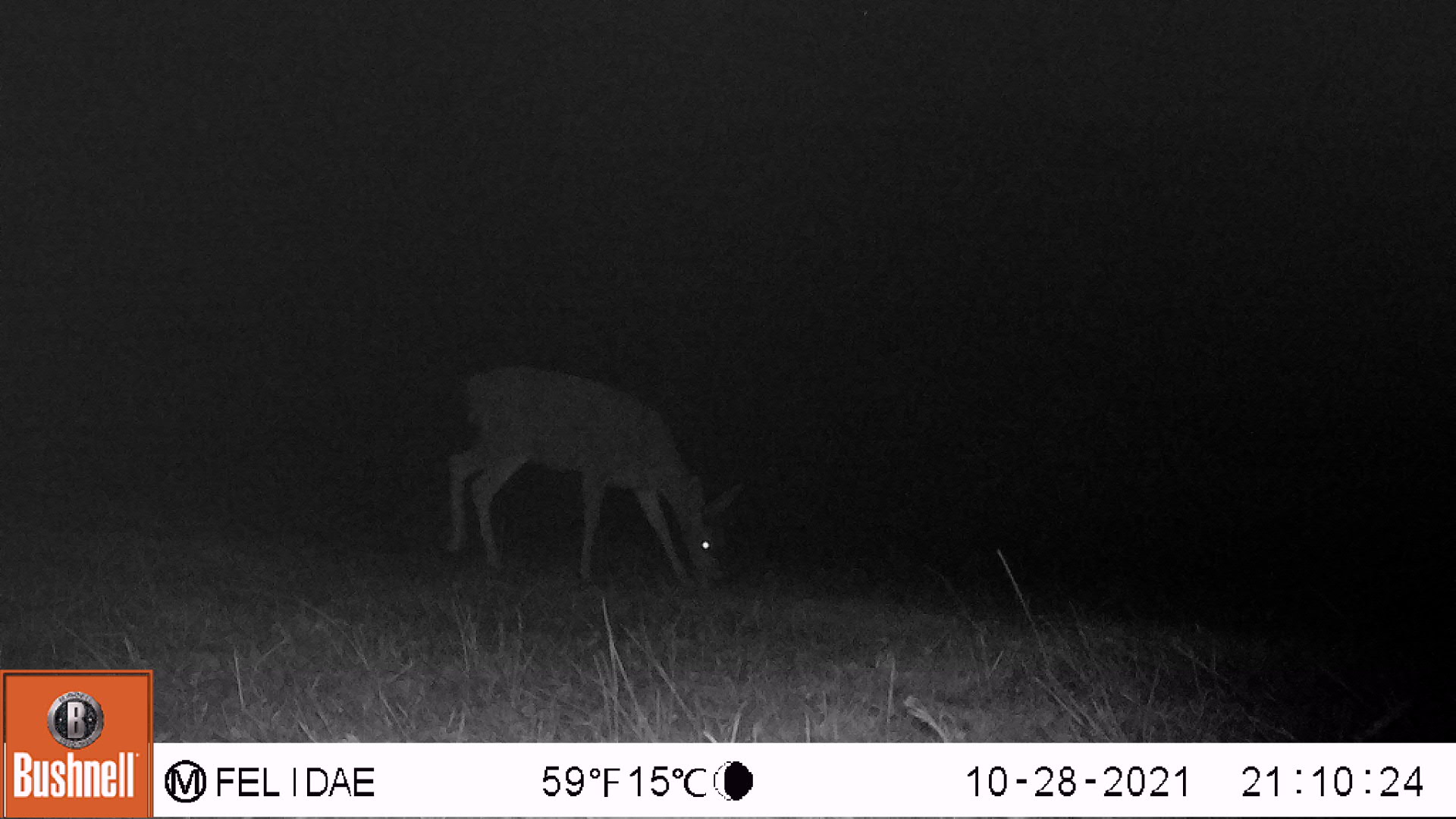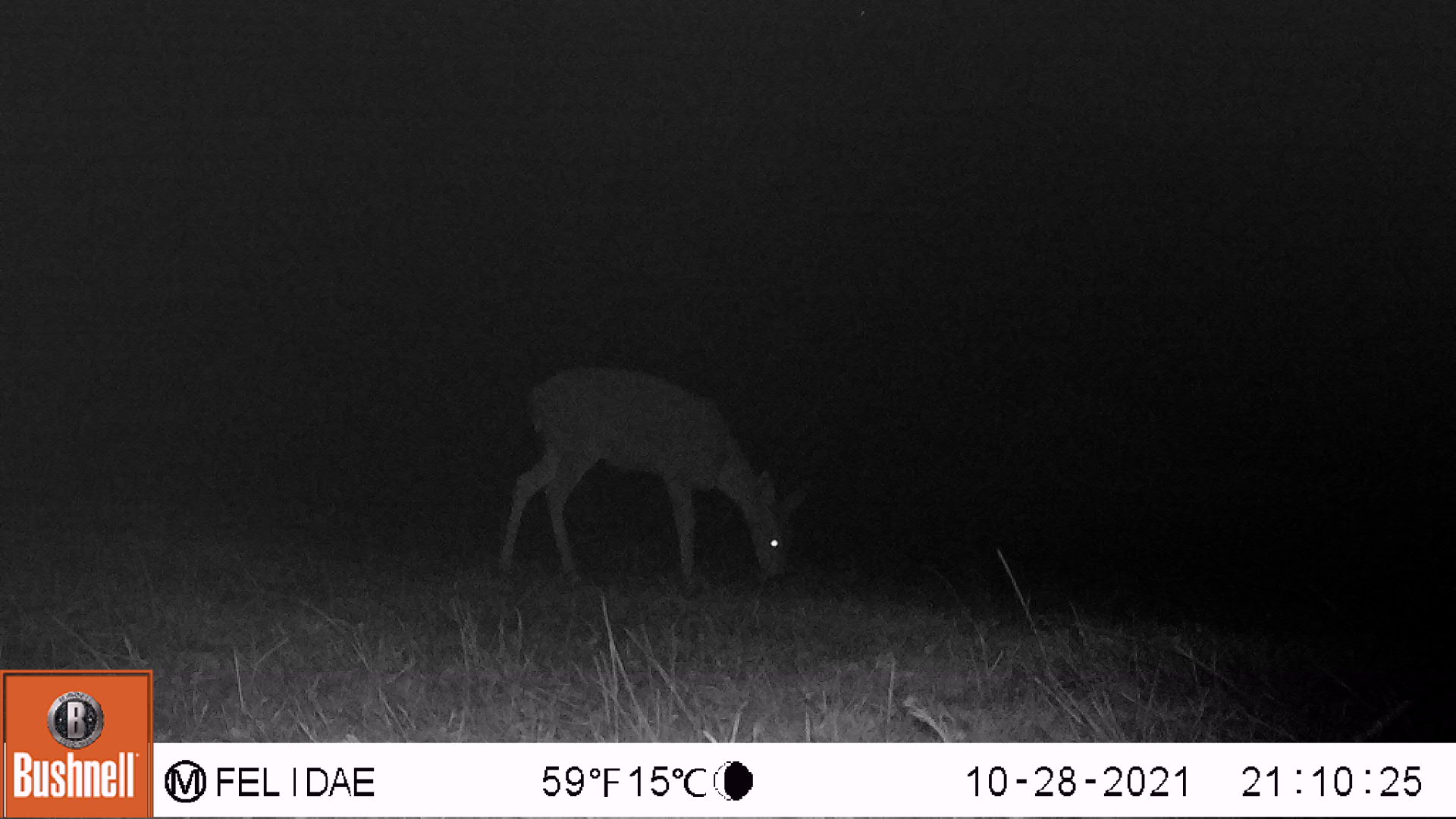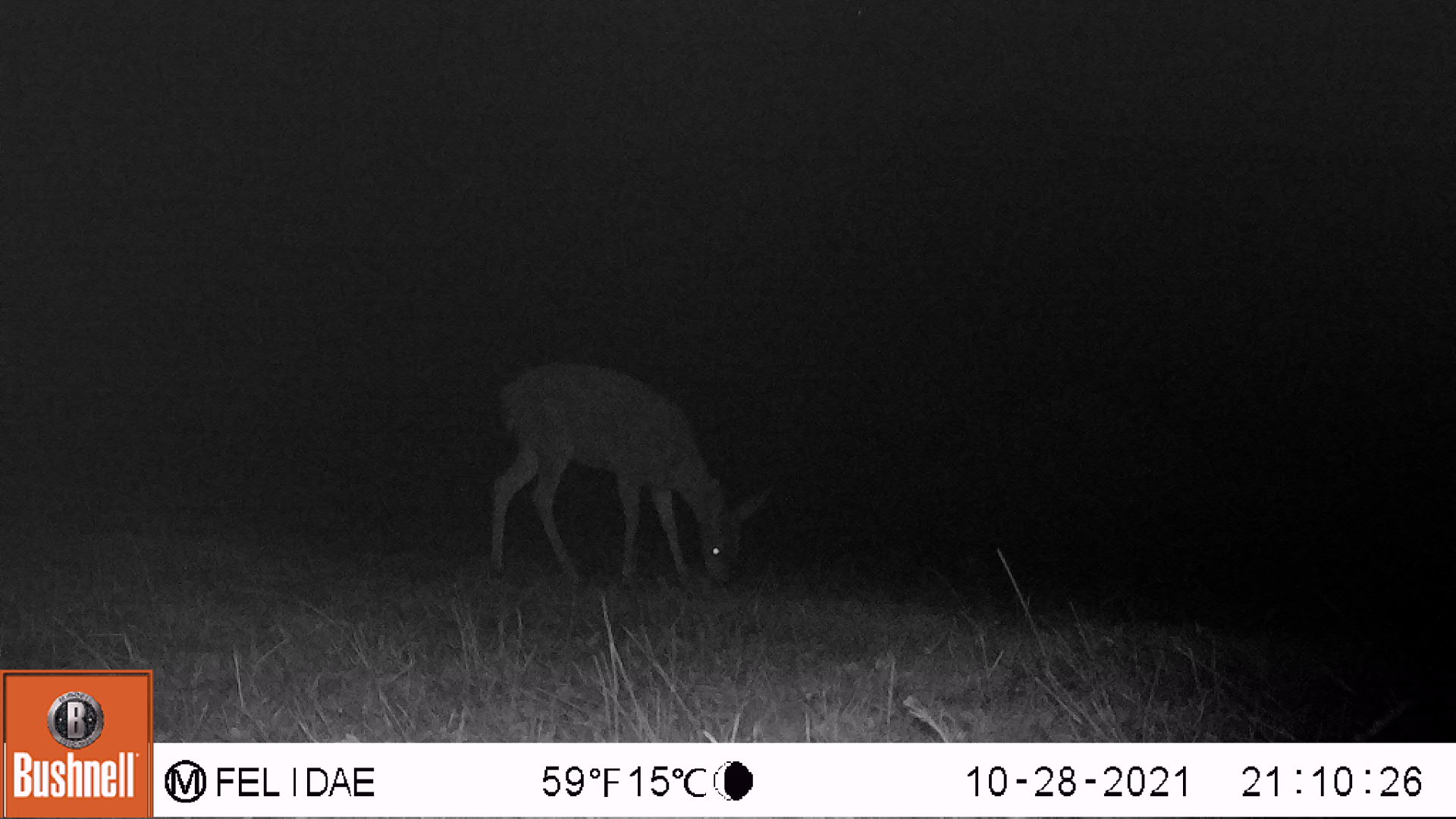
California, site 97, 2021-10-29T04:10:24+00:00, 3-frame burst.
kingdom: Animalia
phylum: Chordata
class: Mammalia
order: Artiodactyla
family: Cervidae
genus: Odocoileus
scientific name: Odocoileus hemionus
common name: mule deer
Mule deer (Odocoileus hemionus).